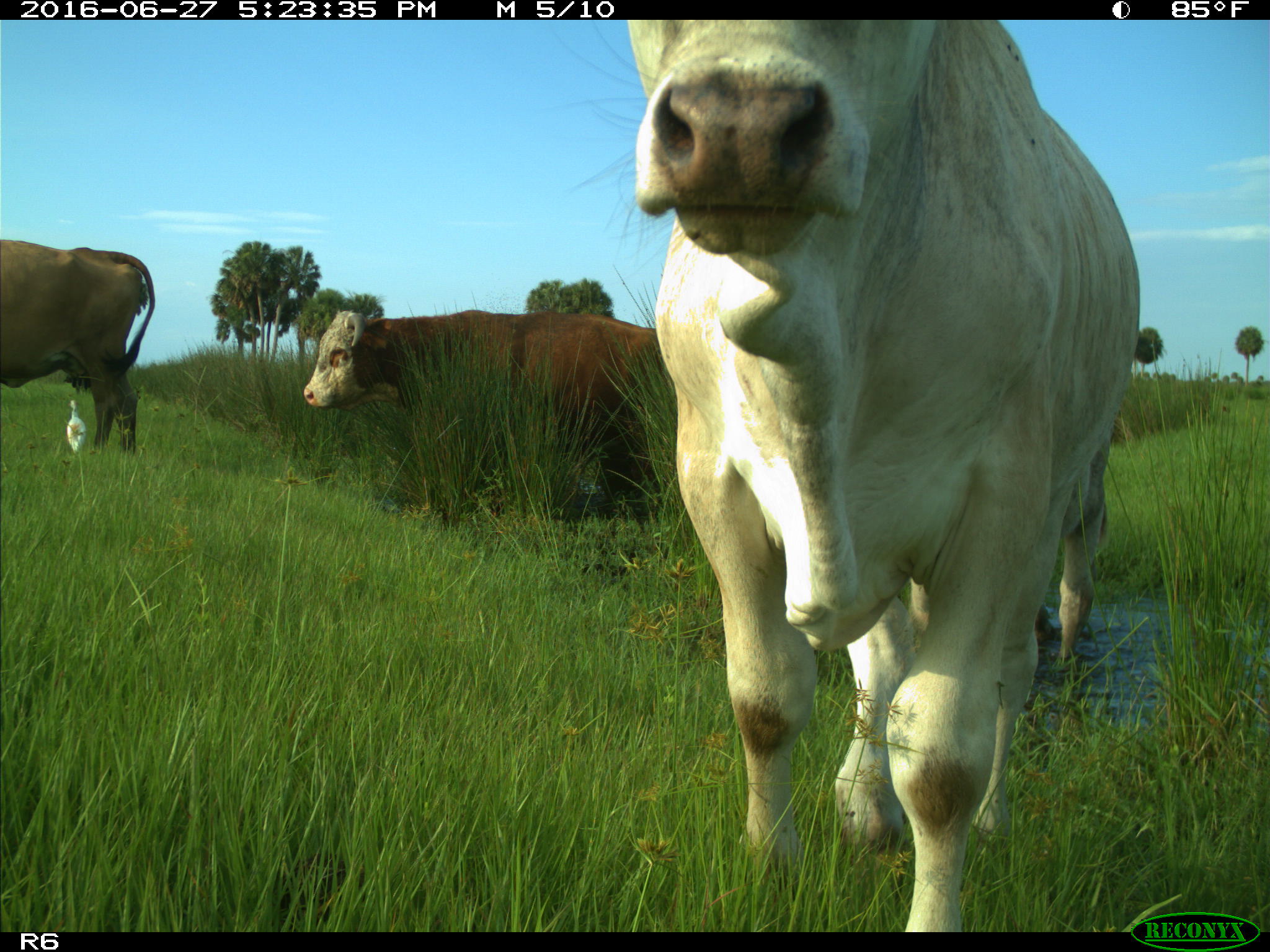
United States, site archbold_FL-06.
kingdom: Animalia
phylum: Chordata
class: Mammalia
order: Artiodactyla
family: Bovidae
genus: Bos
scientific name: Bos taurus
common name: domestic cow